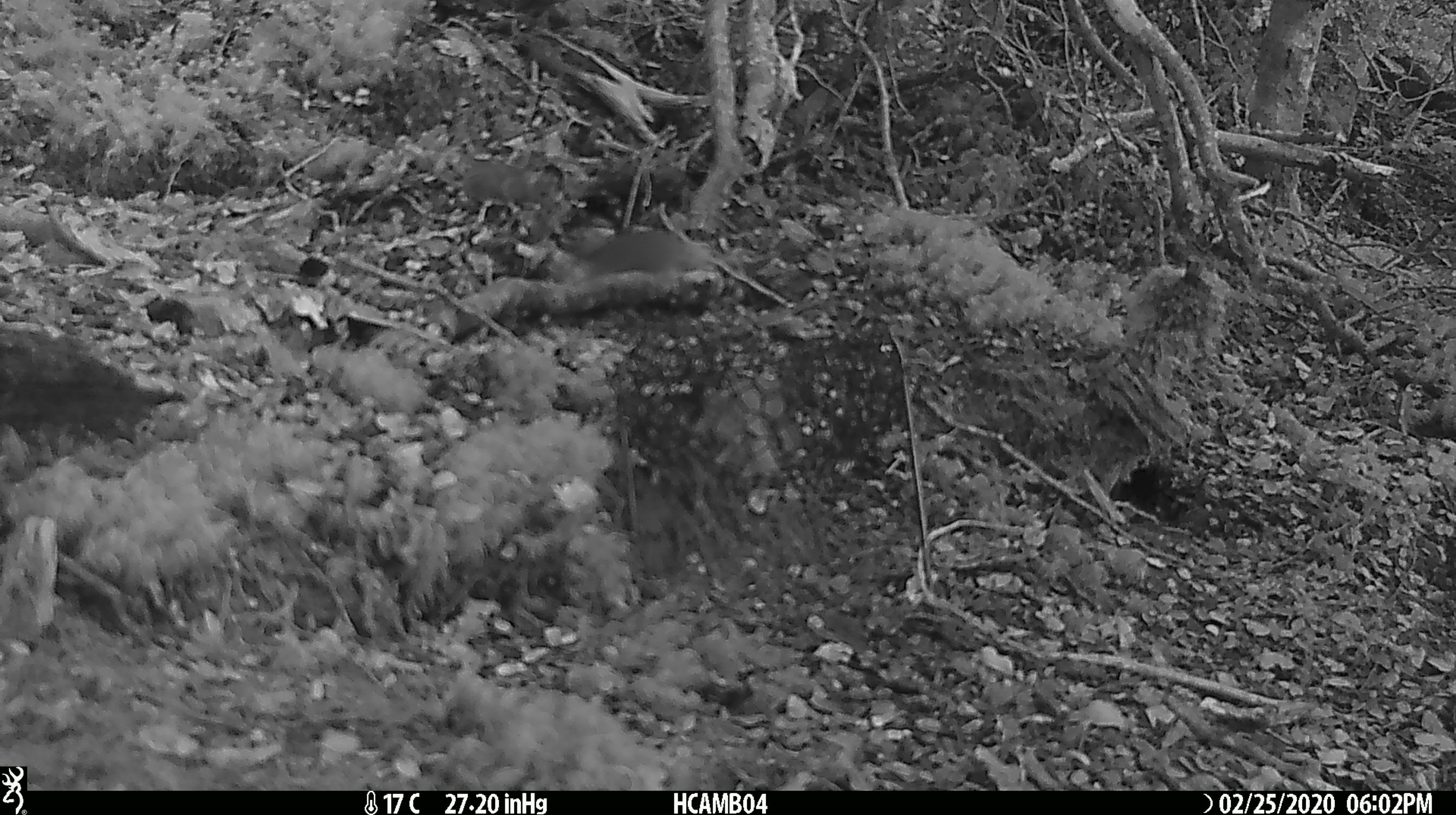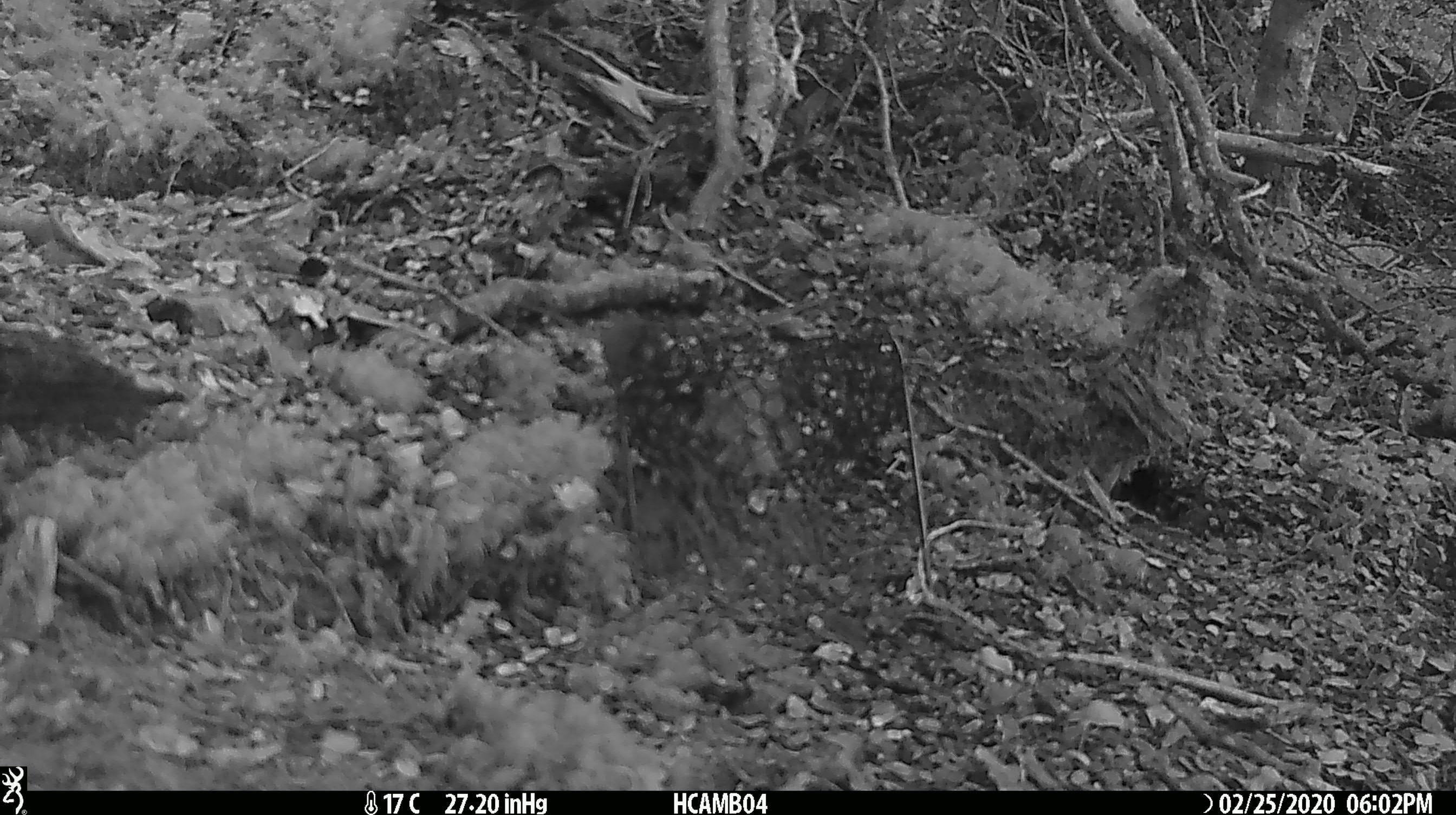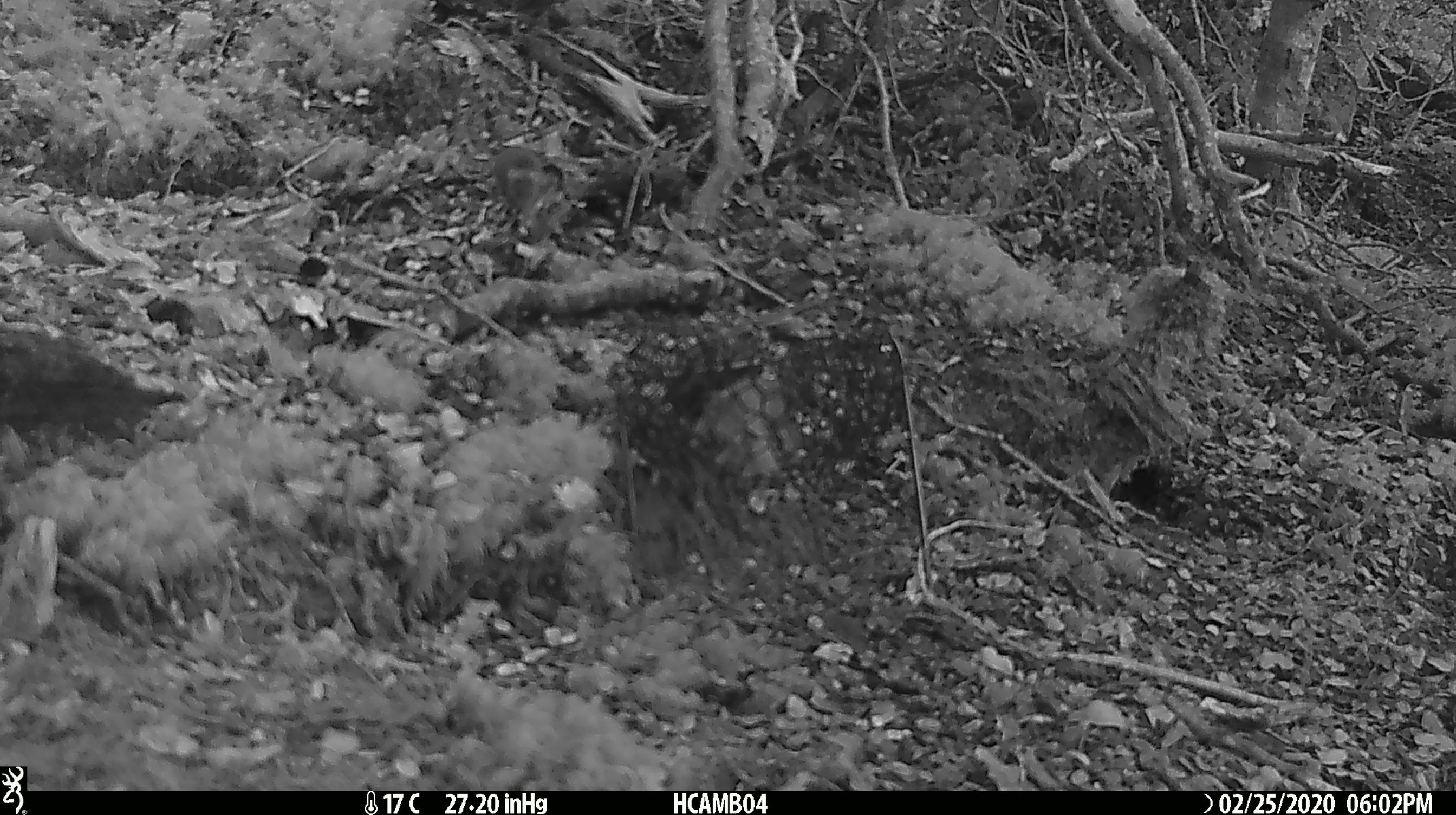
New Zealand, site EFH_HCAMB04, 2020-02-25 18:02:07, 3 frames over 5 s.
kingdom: Animalia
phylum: Chordata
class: Mammalia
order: Rodentia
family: Muridae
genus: Mus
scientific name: Mus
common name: mouse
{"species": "mouse (Mus)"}